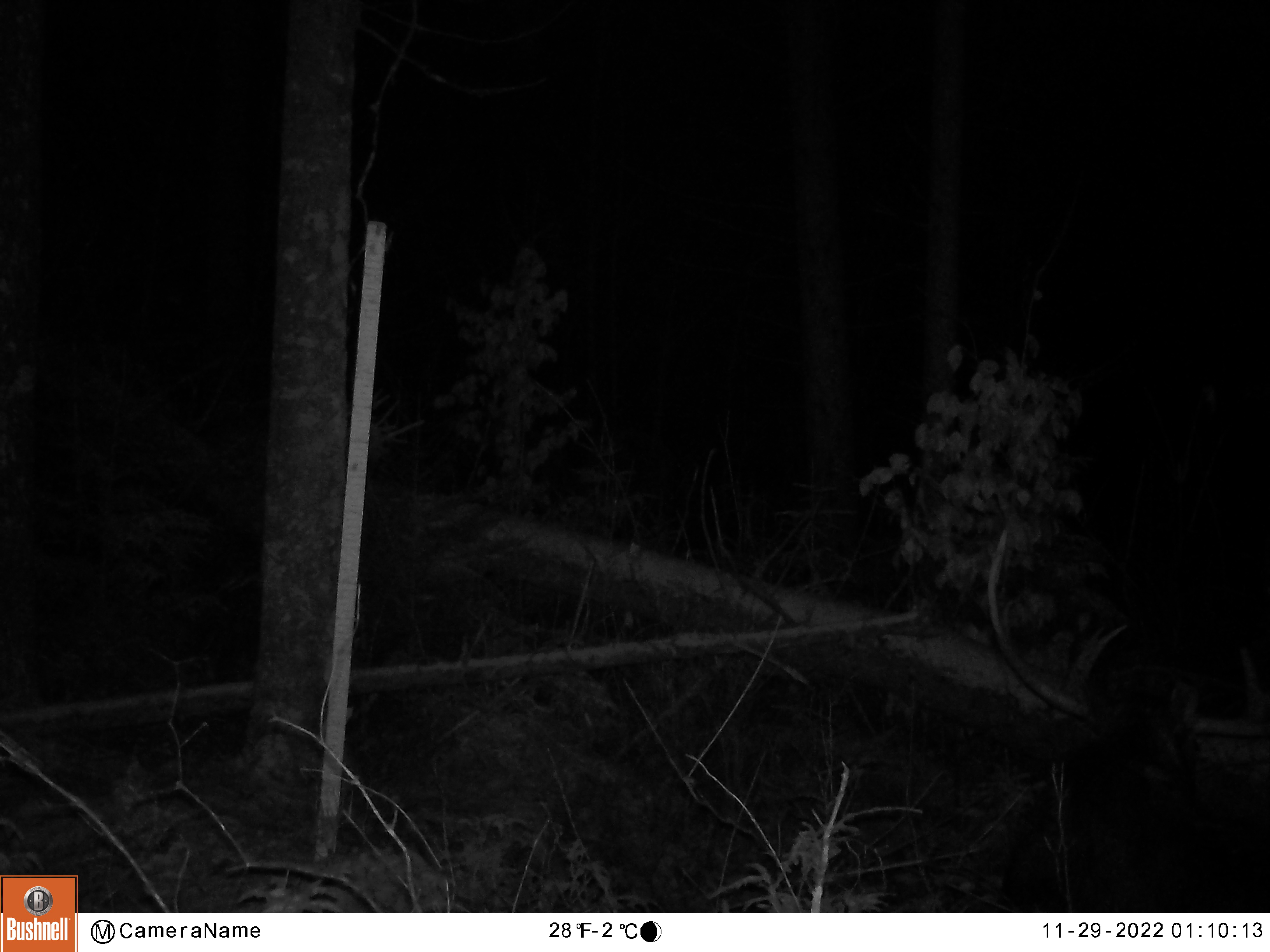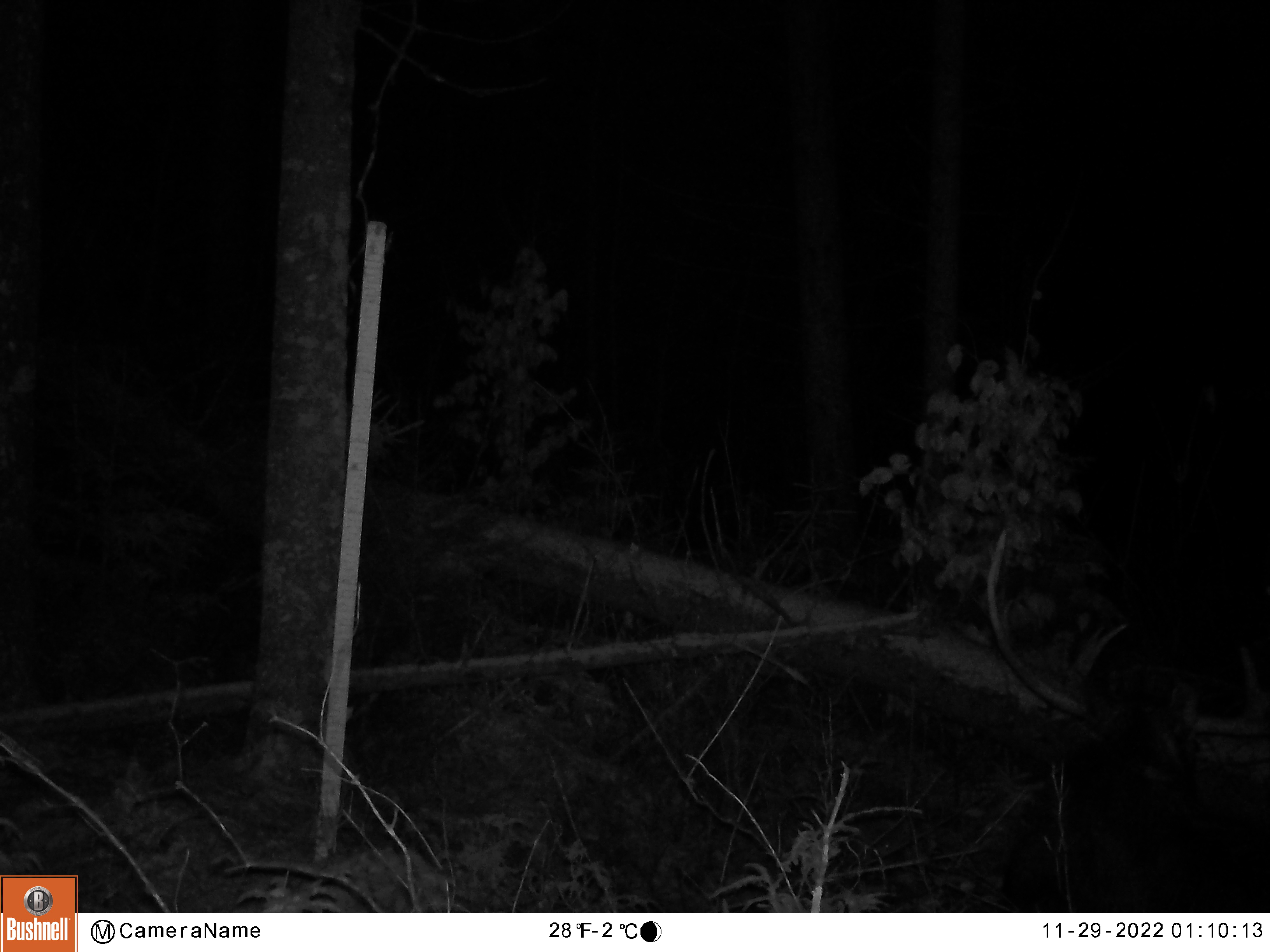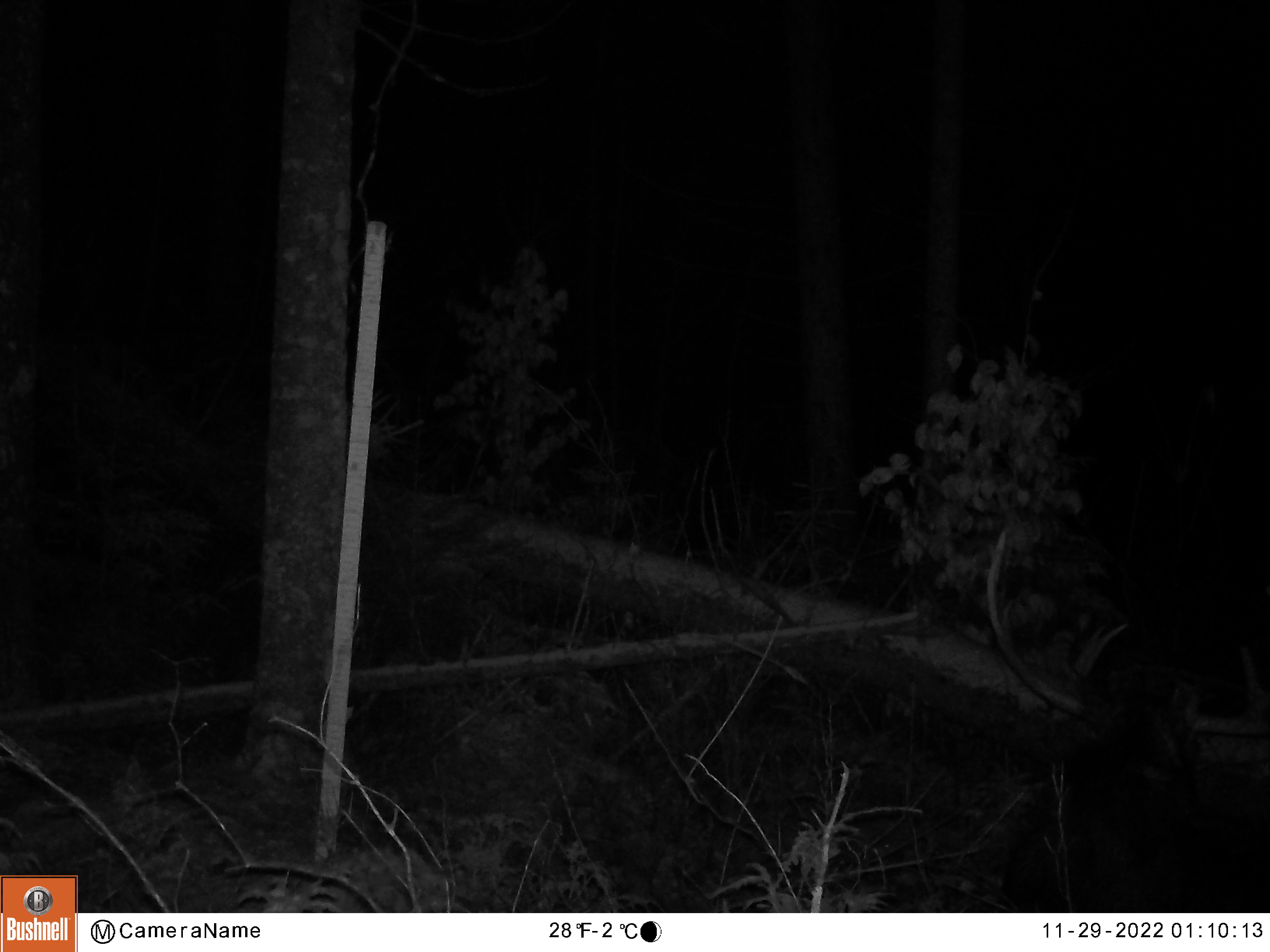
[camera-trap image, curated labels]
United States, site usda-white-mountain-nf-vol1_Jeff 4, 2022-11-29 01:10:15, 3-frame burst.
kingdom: Animalia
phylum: Chordata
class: Mammalia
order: Artiodactyla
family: Cervidae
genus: Alces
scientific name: Alces alces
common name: moose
Moose (Alces alces).